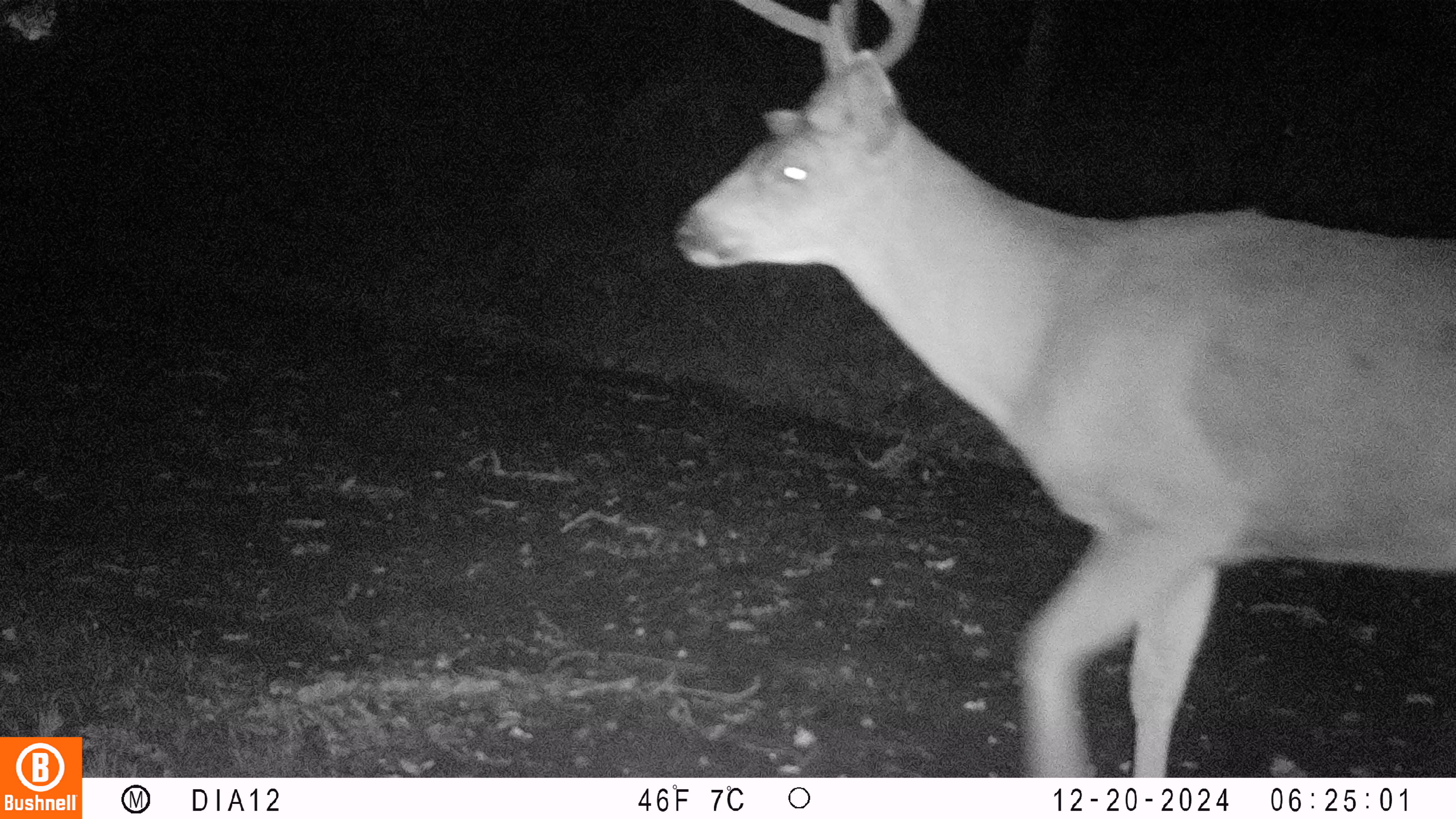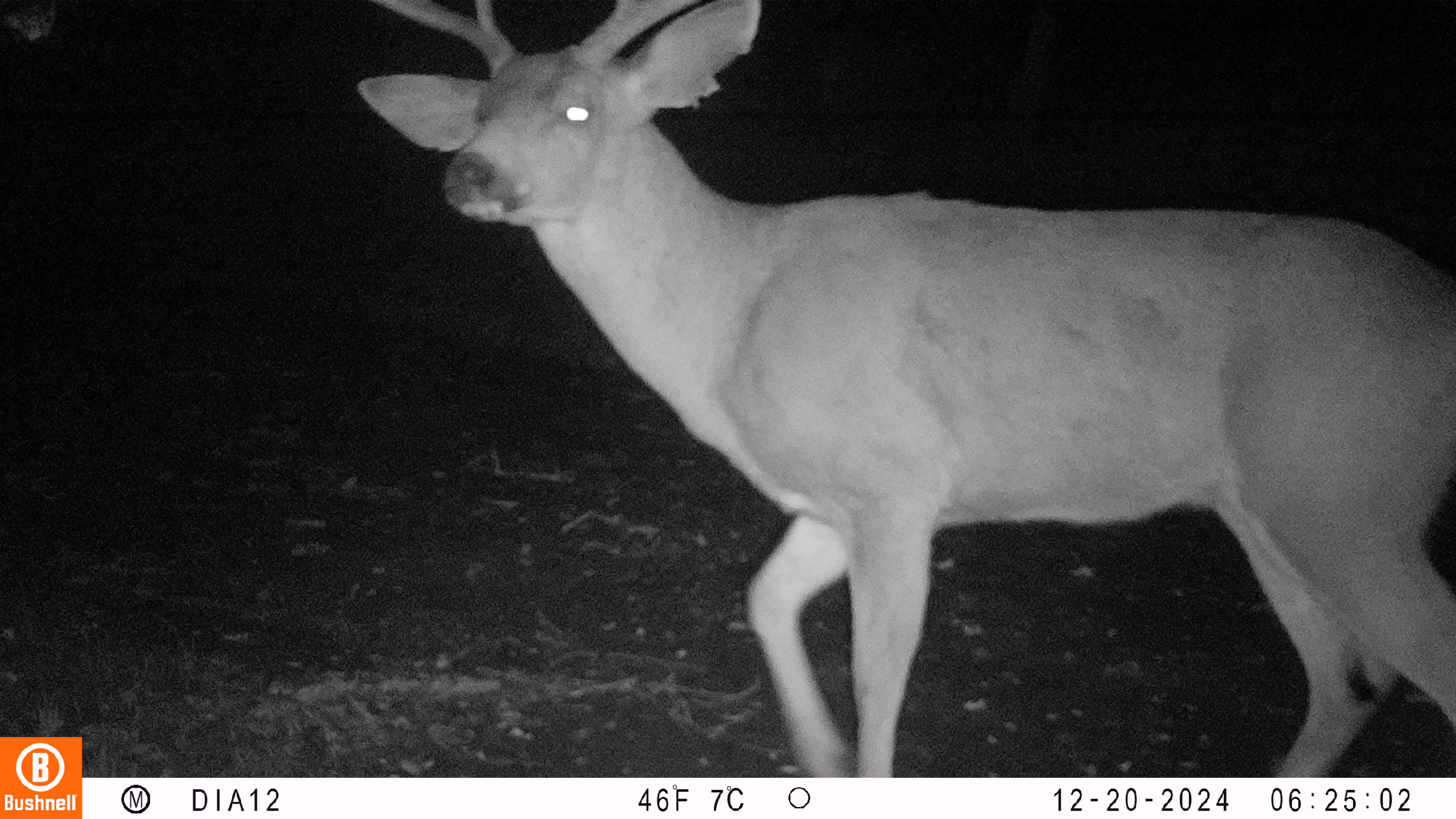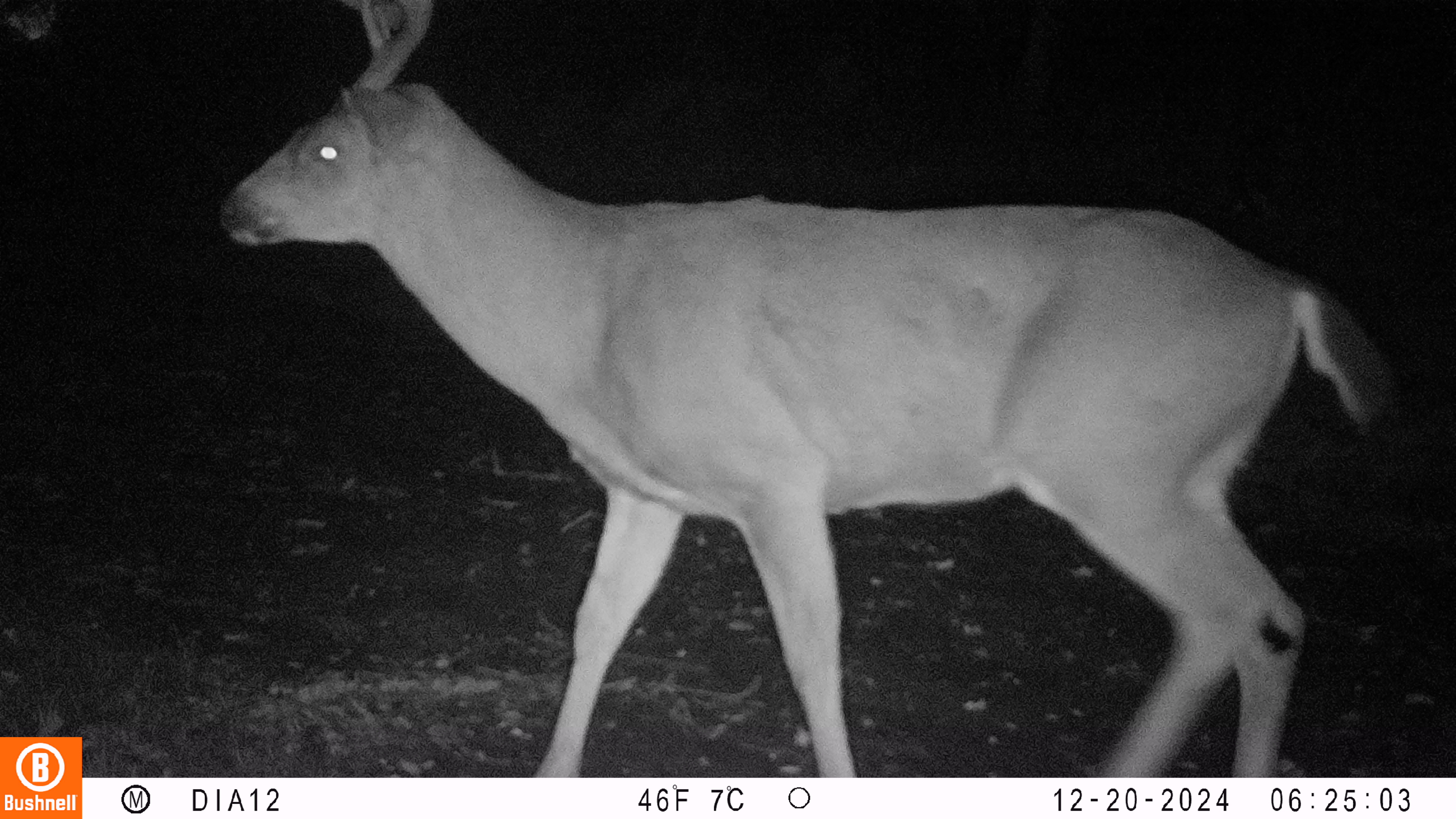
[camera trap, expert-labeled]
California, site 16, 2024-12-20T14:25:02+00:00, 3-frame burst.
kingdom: Animalia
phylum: Chordata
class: Mammalia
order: Artiodactyla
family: Cervidae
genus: Odocoileus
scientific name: Odocoileus hemionus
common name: mule deer